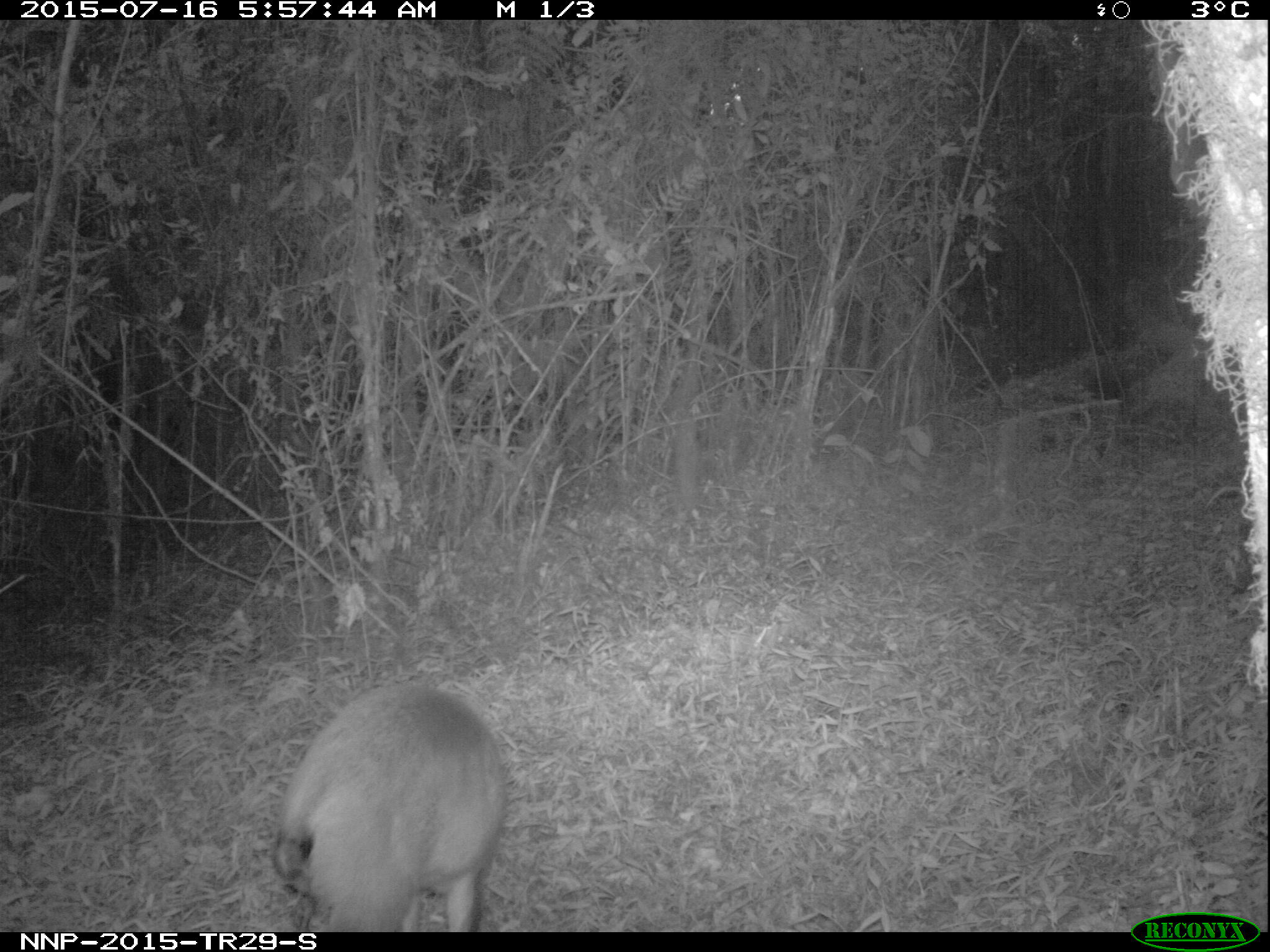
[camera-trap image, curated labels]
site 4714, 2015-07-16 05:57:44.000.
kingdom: Animalia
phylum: Chordata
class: Mammalia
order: Artiodactyla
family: Bovidae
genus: Cephalophus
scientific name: Cephalophus nigrifrons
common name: black-fronted duiker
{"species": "Cephalophus nigrifrons (black-fronted duiker)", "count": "1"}